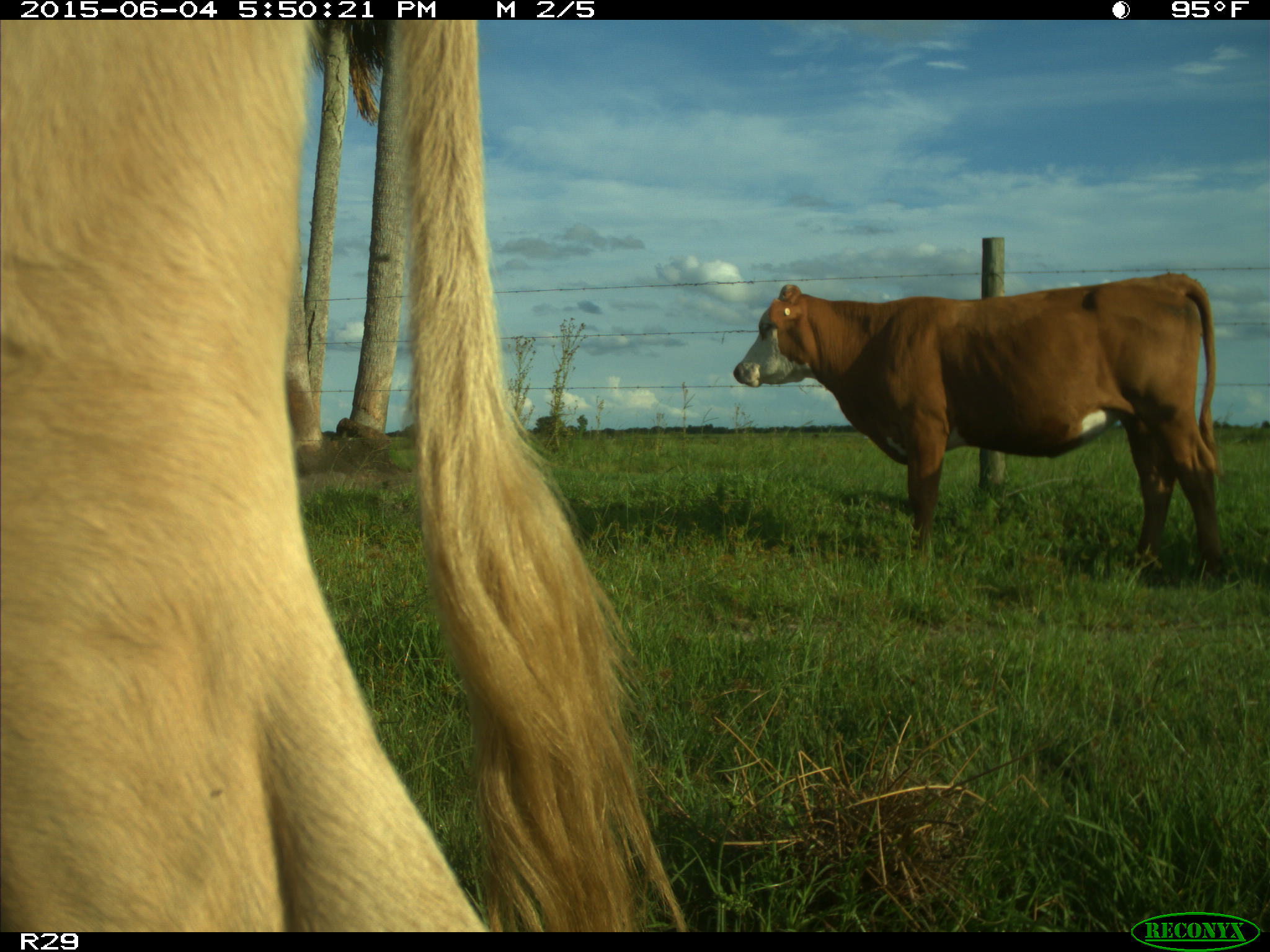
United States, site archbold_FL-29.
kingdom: Animalia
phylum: Chordata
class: Mammalia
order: Artiodactyla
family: Bovidae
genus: Bos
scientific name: Bos taurus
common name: domestic cow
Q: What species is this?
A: Bos taurus (domestic cow).